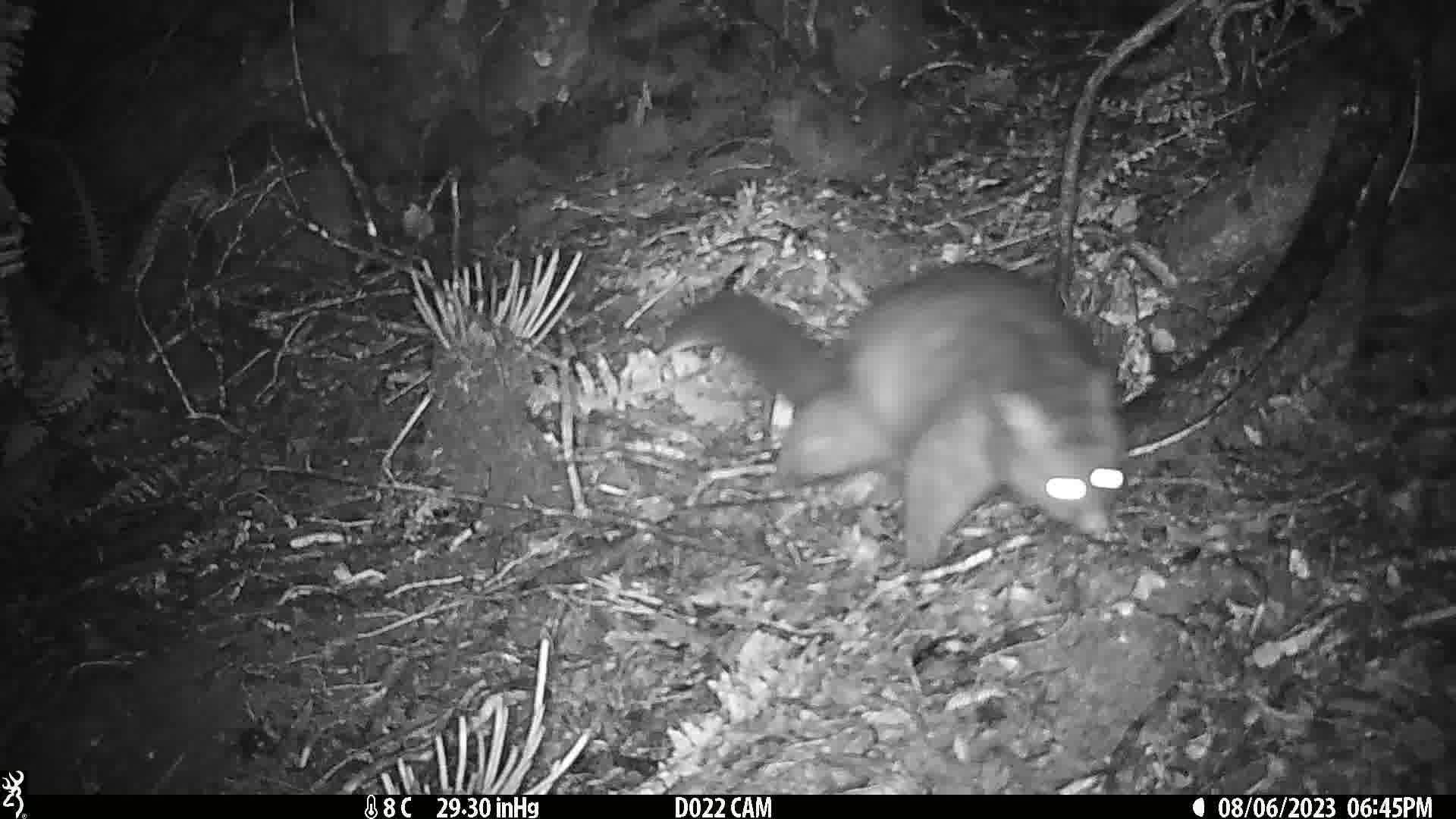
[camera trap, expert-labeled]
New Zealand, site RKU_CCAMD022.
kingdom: Animalia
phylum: Chordata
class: Mammalia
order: Diprotodontia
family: Phalangeridae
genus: Trichosurus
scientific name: Trichosurus vulpecula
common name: common brushtail possum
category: possum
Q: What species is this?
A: Possum (common brushtail possum) (Trichosurus vulpecula).